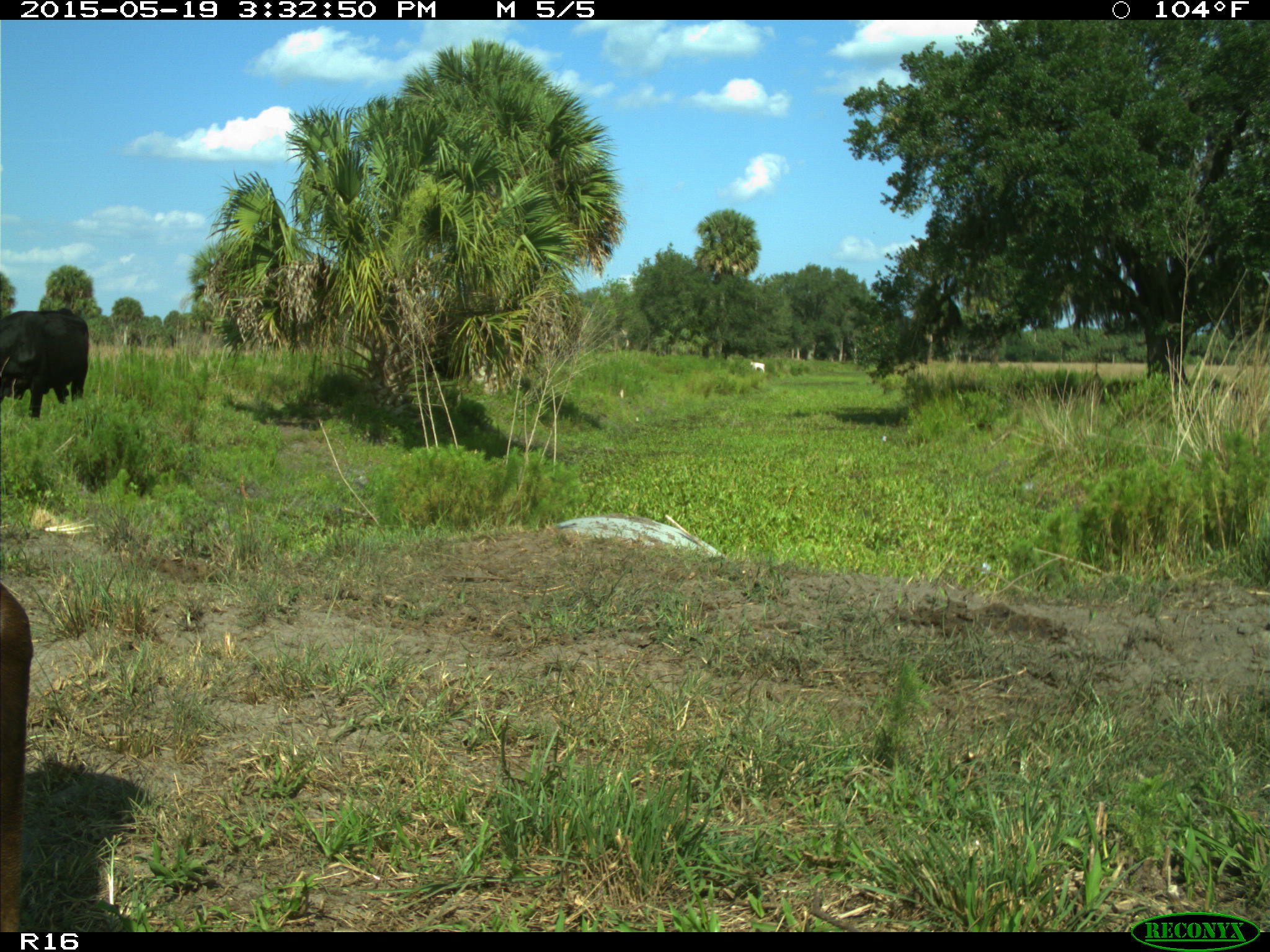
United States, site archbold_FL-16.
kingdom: Animalia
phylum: Chordata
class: Mammalia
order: Artiodactyla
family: Bovidae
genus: Bos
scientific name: Bos taurus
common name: domestic cow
Bos taurus (domestic cow).